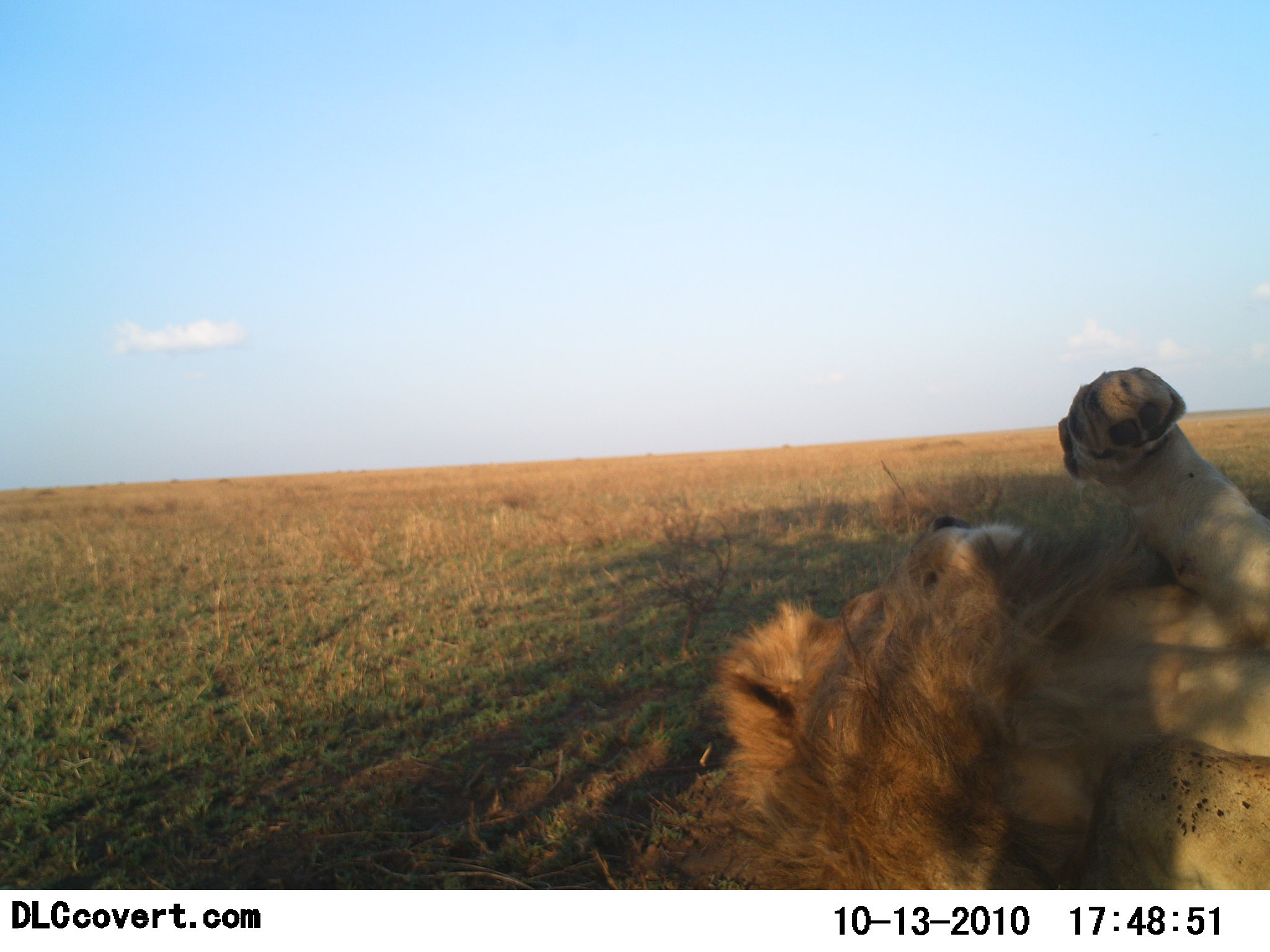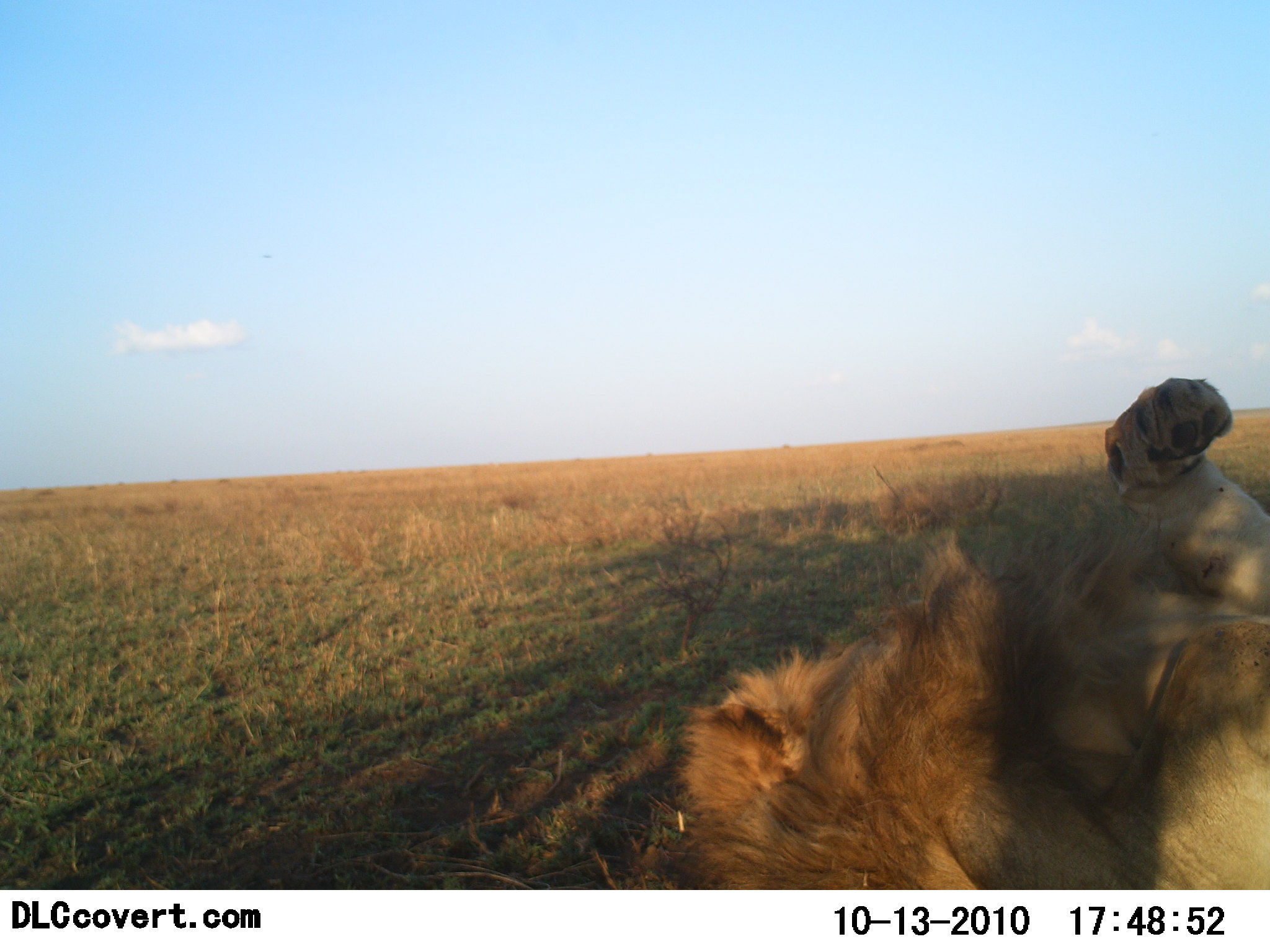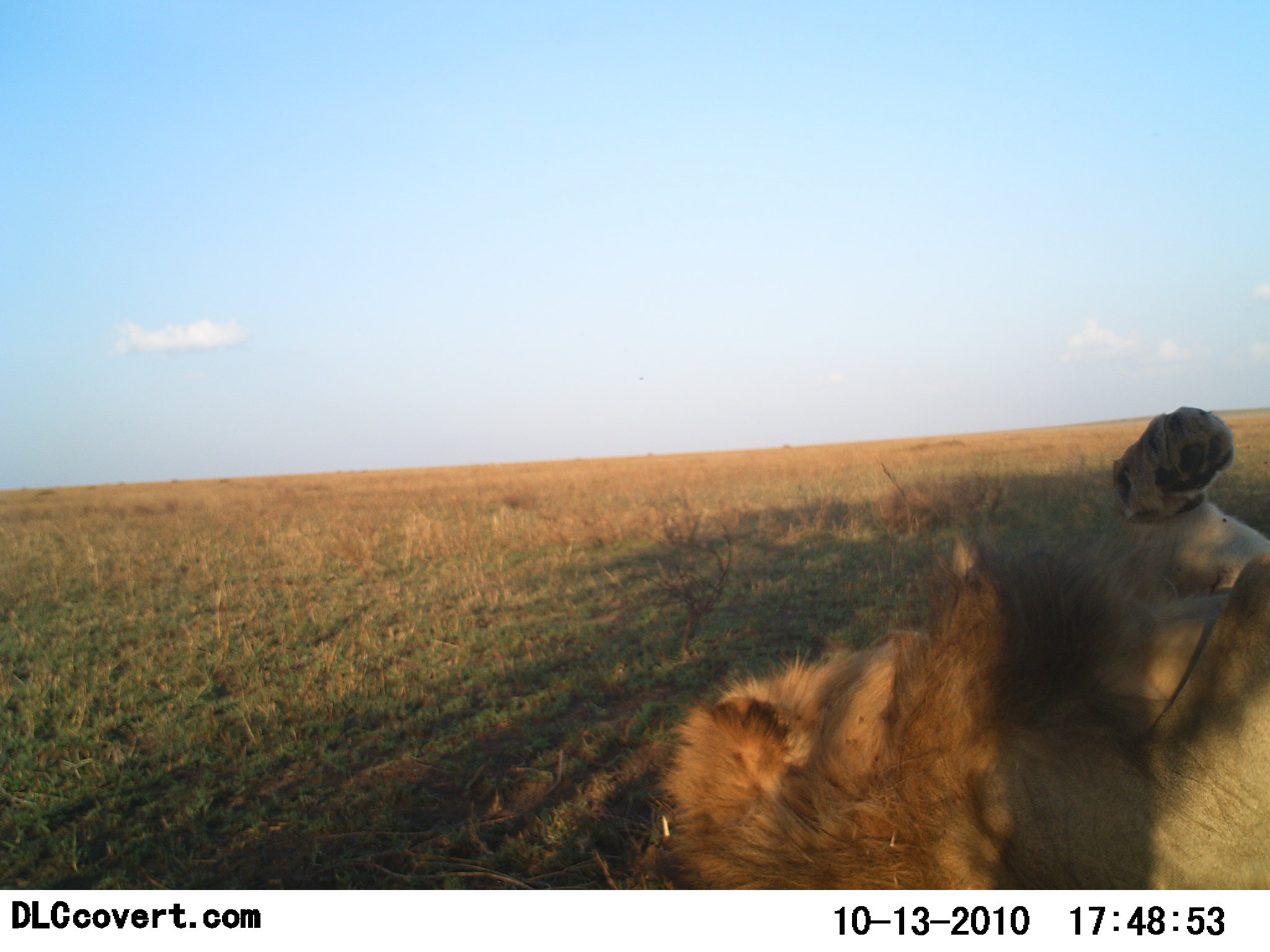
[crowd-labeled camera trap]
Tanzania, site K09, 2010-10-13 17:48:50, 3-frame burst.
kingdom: Animalia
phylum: Chordata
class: Mammalia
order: Carnivora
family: Felidae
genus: Panthera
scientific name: Panthera leo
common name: lion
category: lionmale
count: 1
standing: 0%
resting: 80%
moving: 20%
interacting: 7%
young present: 0%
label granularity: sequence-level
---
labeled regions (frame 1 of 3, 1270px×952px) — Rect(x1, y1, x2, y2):
animal: Rect(685, 366, 1270, 891)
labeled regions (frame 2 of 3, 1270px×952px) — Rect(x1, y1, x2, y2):
animal: Rect(668, 377, 1270, 890)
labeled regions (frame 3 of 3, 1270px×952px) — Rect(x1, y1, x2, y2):
animal: Rect(652, 406, 1270, 890)